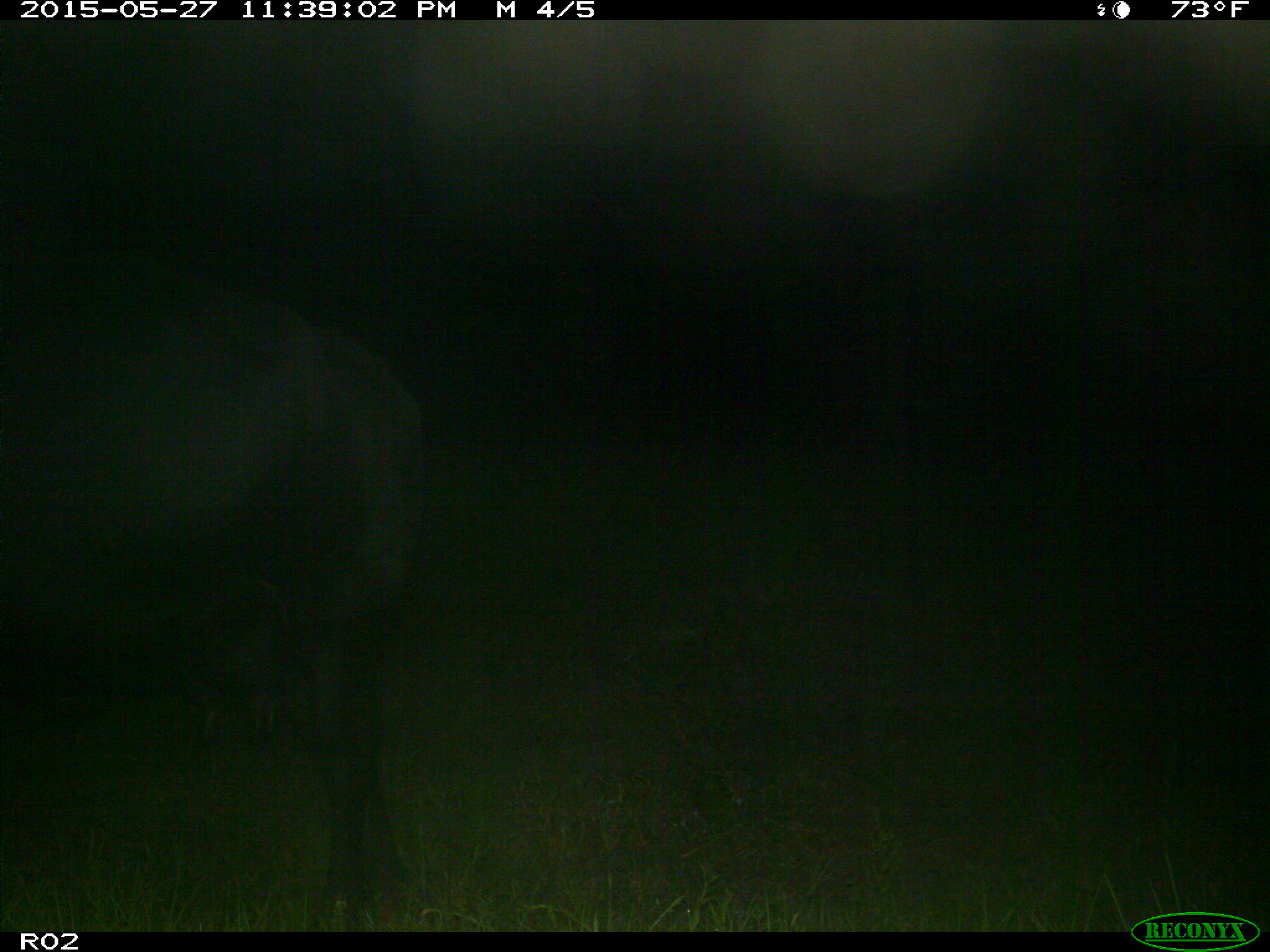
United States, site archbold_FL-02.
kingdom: Animalia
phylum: Chordata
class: Mammalia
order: Artiodactyla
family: Bovidae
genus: Bos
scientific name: Bos taurus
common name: domestic cow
Bos taurus (domestic cow).